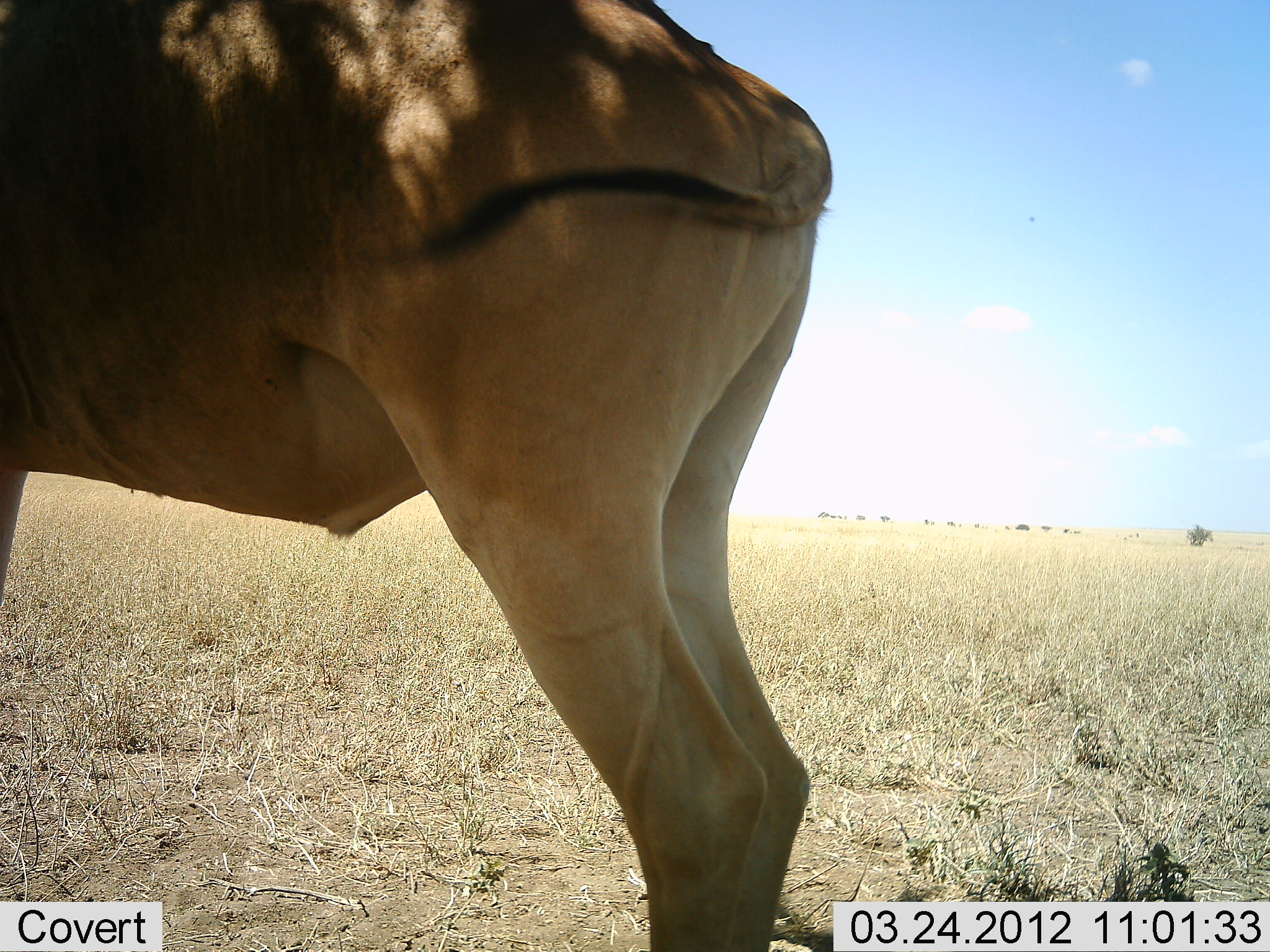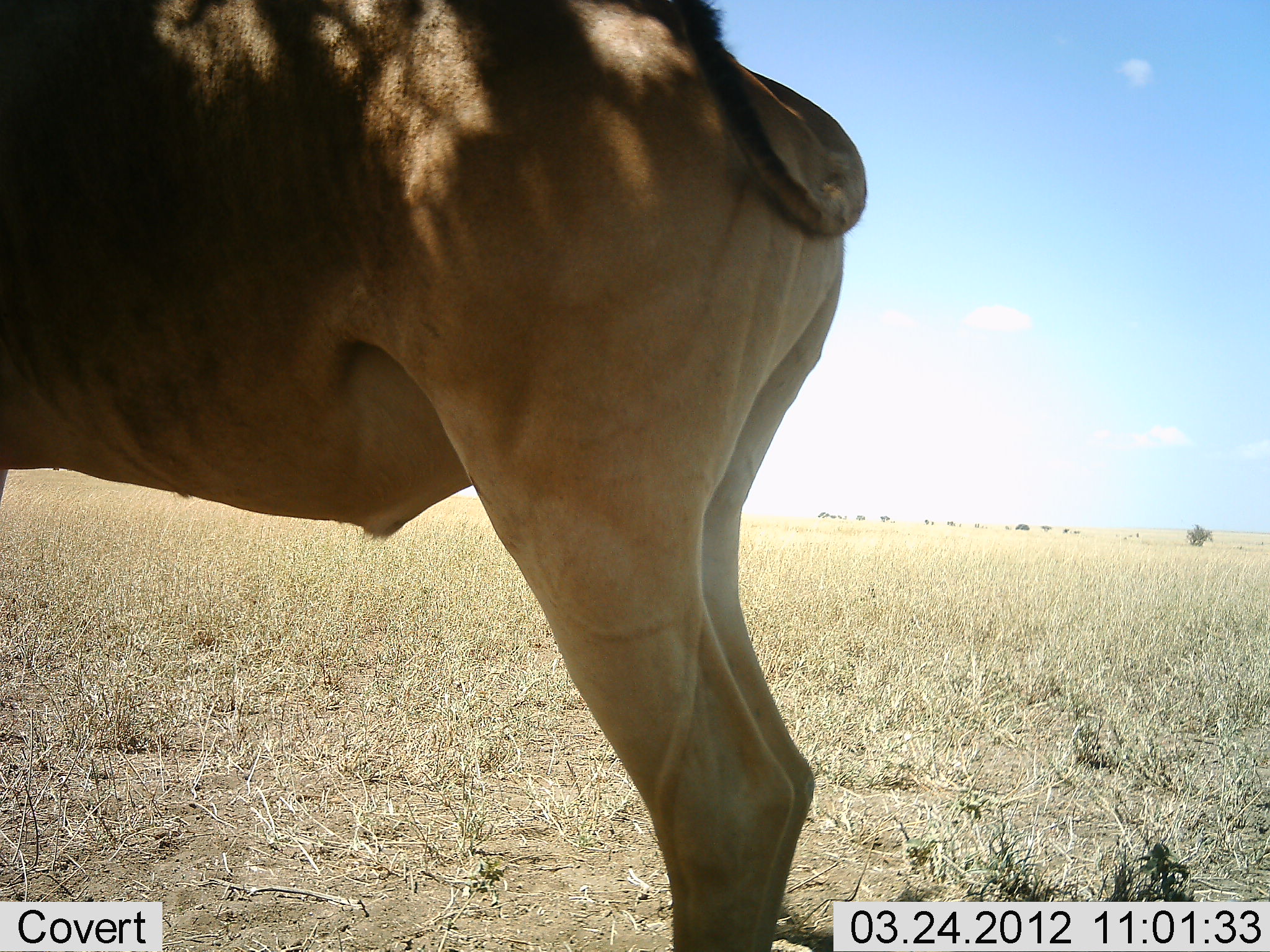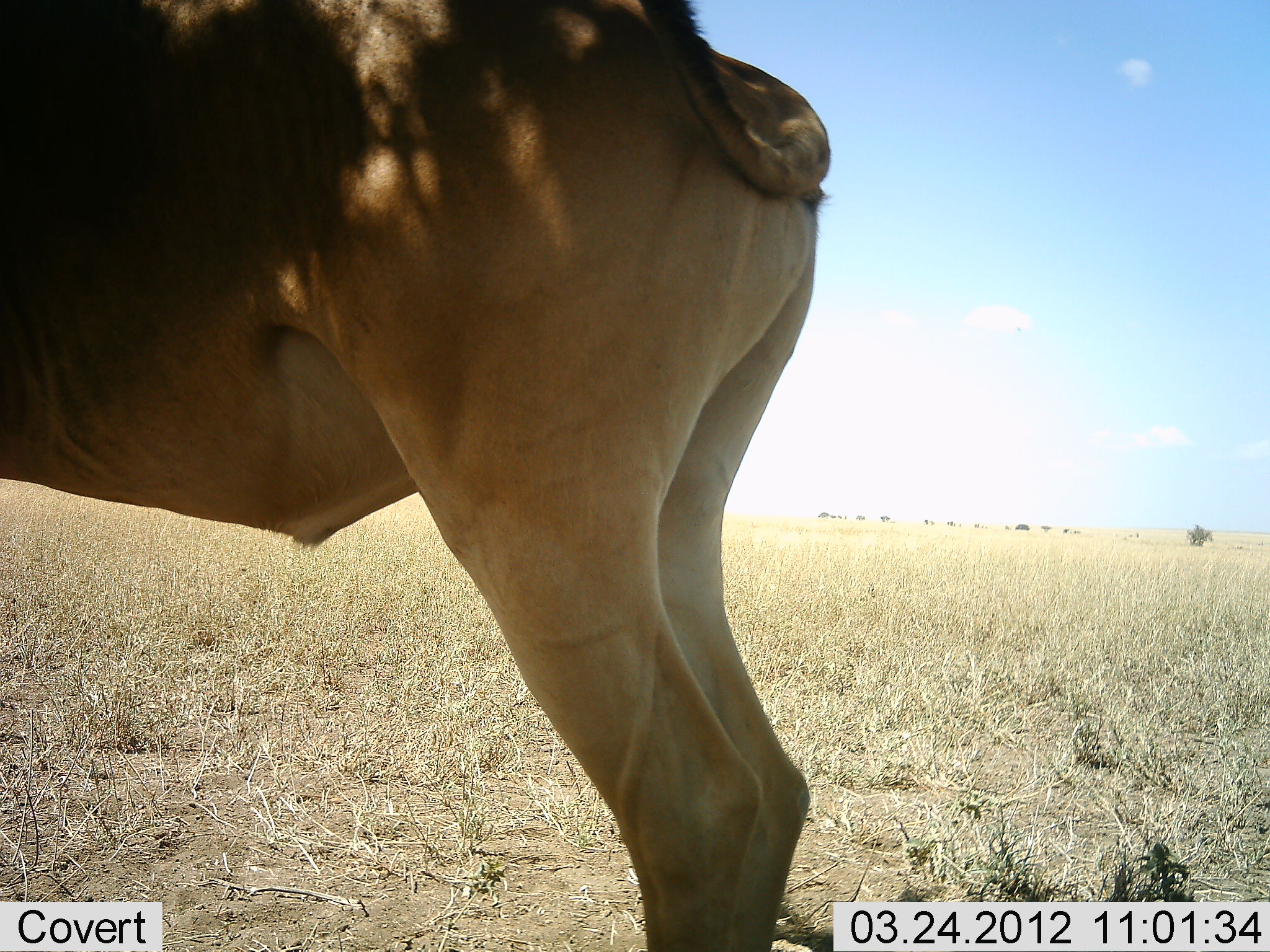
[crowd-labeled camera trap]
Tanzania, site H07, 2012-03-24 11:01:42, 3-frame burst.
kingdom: Animalia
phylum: Chordata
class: Mammalia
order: Artiodactyla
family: Bovidae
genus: Alcelaphus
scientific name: Alcelaphus buselaphus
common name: hartebeest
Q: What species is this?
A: Hartebeest (Alcelaphus buselaphus).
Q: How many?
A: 1.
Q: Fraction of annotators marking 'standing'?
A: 100%.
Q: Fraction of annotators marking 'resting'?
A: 0%.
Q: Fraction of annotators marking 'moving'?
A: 0%.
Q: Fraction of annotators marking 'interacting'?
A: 0%.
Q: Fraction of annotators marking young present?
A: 0%.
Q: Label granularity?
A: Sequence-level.